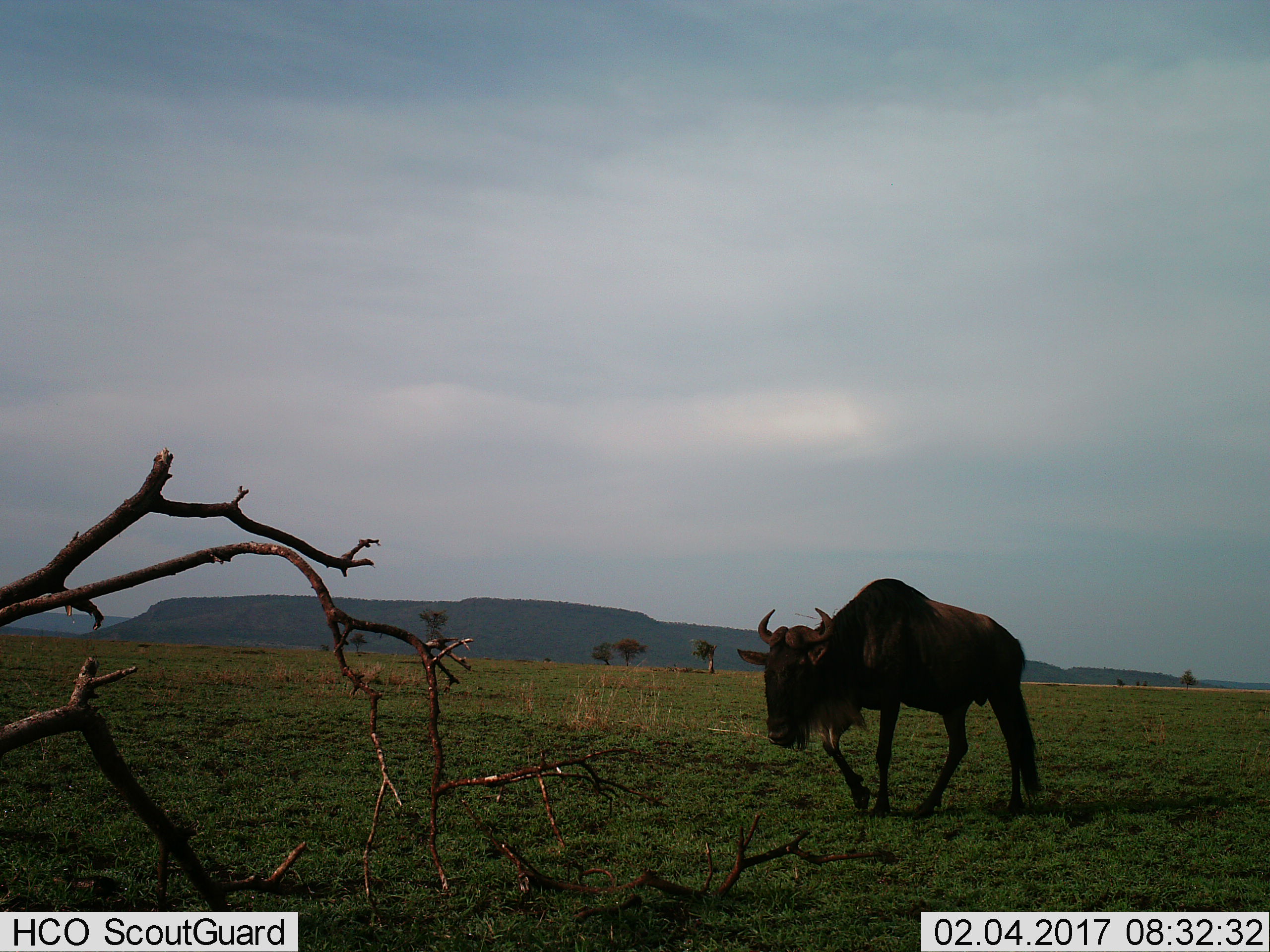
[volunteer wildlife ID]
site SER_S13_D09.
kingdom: Animalia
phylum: Chordata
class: Mammalia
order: Artiodactyla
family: Bovidae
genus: Connochaetes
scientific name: Connochaetes taurinus taurinus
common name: blue wildebeest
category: wildebeestblue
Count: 1.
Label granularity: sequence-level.